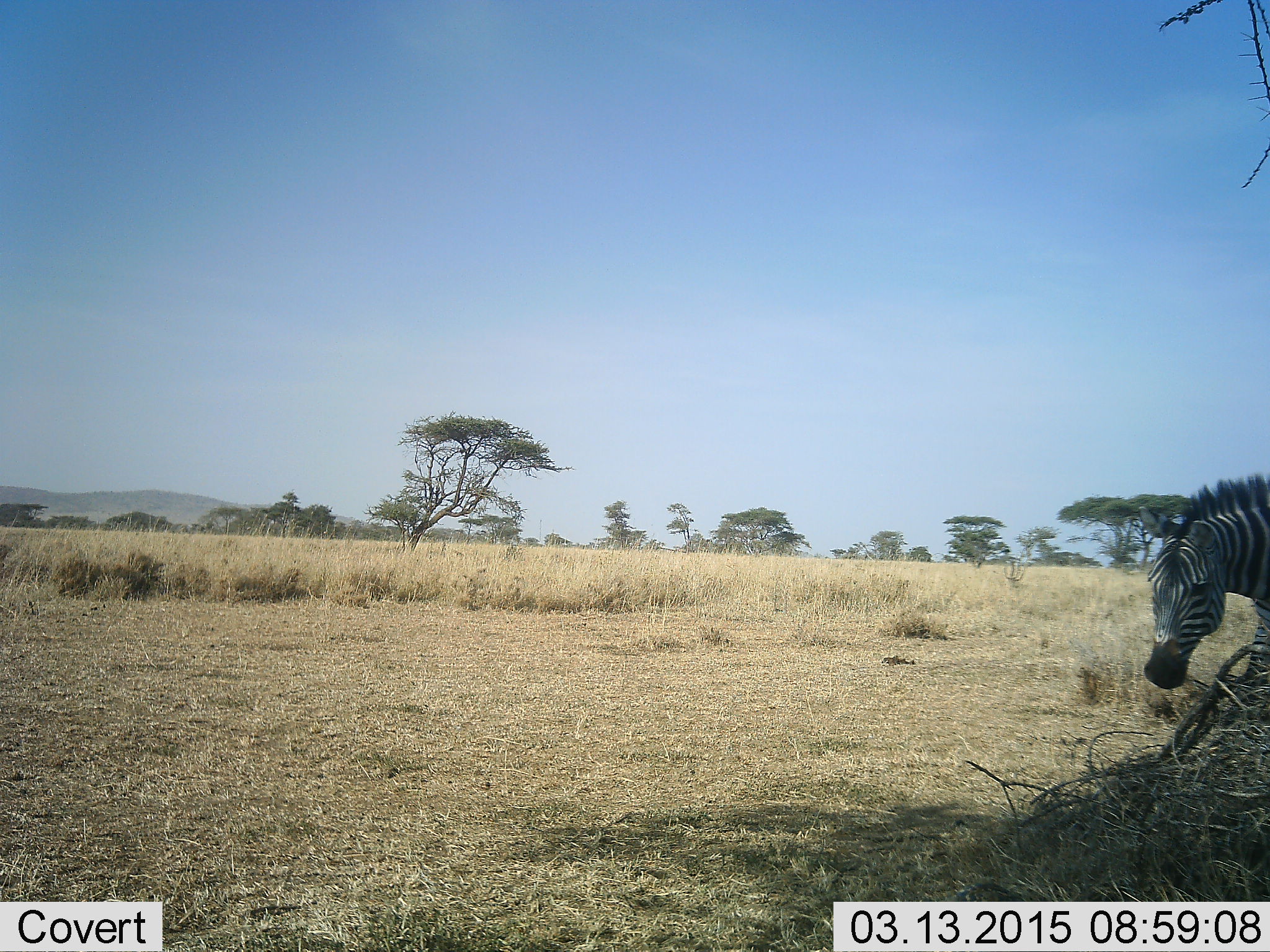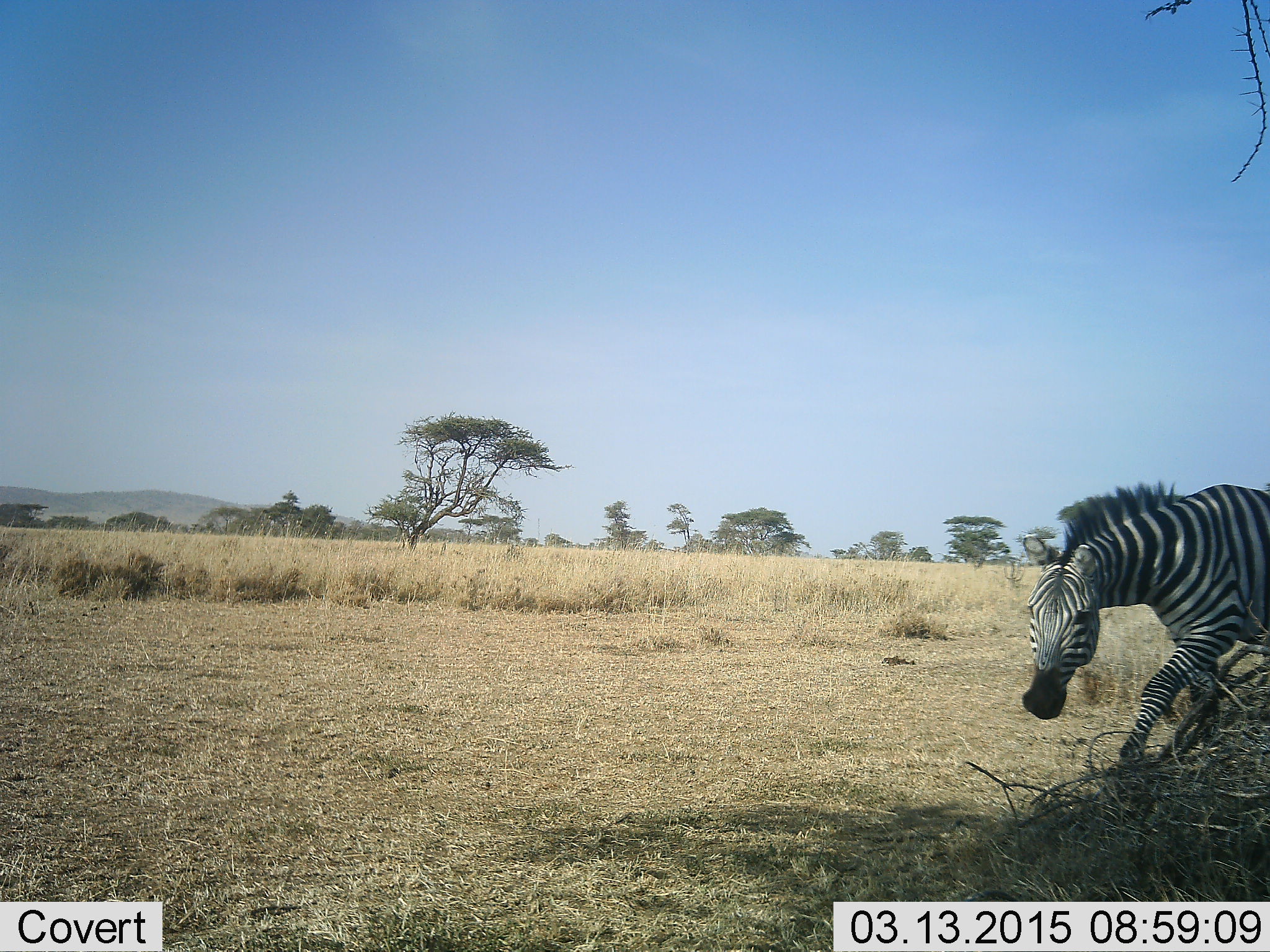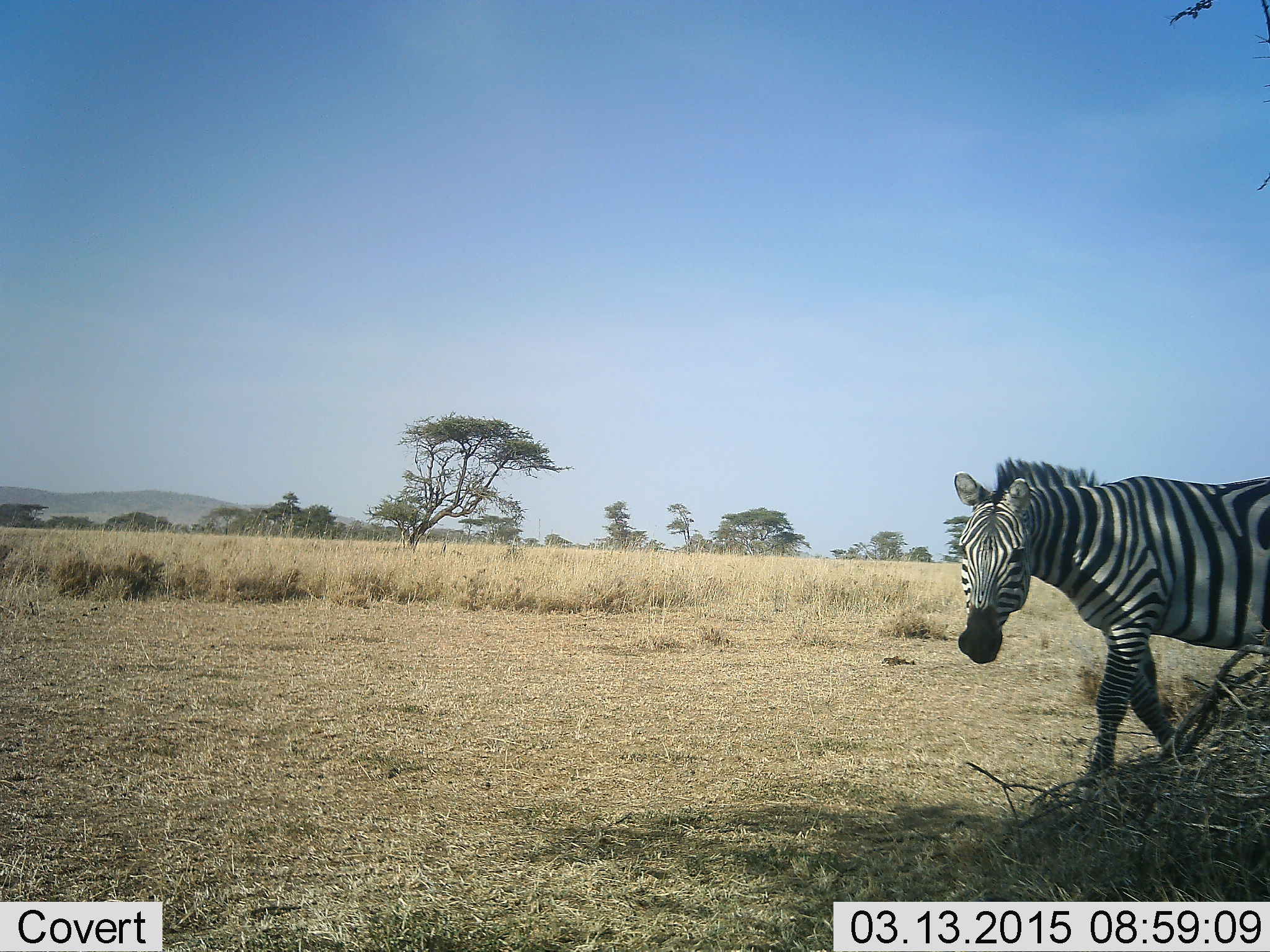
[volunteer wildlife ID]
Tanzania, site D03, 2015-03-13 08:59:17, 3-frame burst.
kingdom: Animalia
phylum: Chordata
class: Mammalia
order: Perissodactyla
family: Equidae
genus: Equus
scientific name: Equus quagga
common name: plains zebra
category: zebra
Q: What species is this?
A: Zebra (plains zebra) (Equus quagga).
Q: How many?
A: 1.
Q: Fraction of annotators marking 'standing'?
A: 0%.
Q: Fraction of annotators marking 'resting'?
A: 0%.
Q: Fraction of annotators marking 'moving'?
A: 100%.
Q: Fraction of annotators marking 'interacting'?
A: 0%.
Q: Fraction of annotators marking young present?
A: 0%.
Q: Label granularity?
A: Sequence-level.